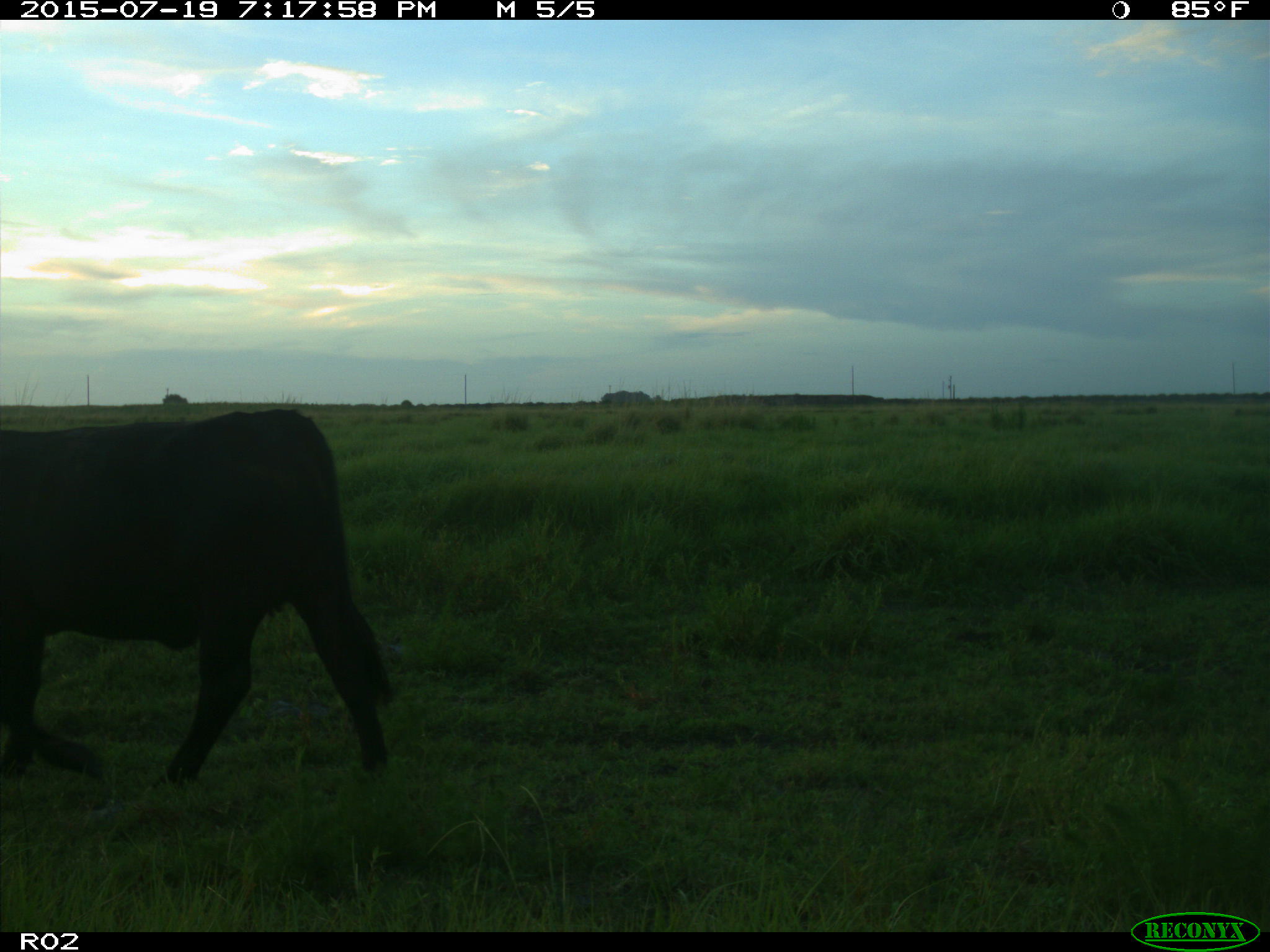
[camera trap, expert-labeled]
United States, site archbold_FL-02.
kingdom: Animalia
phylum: Chordata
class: Mammalia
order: Artiodactyla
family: Bovidae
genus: Bos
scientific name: Bos taurus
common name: domestic cow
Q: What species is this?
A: Bos taurus (domestic cow).